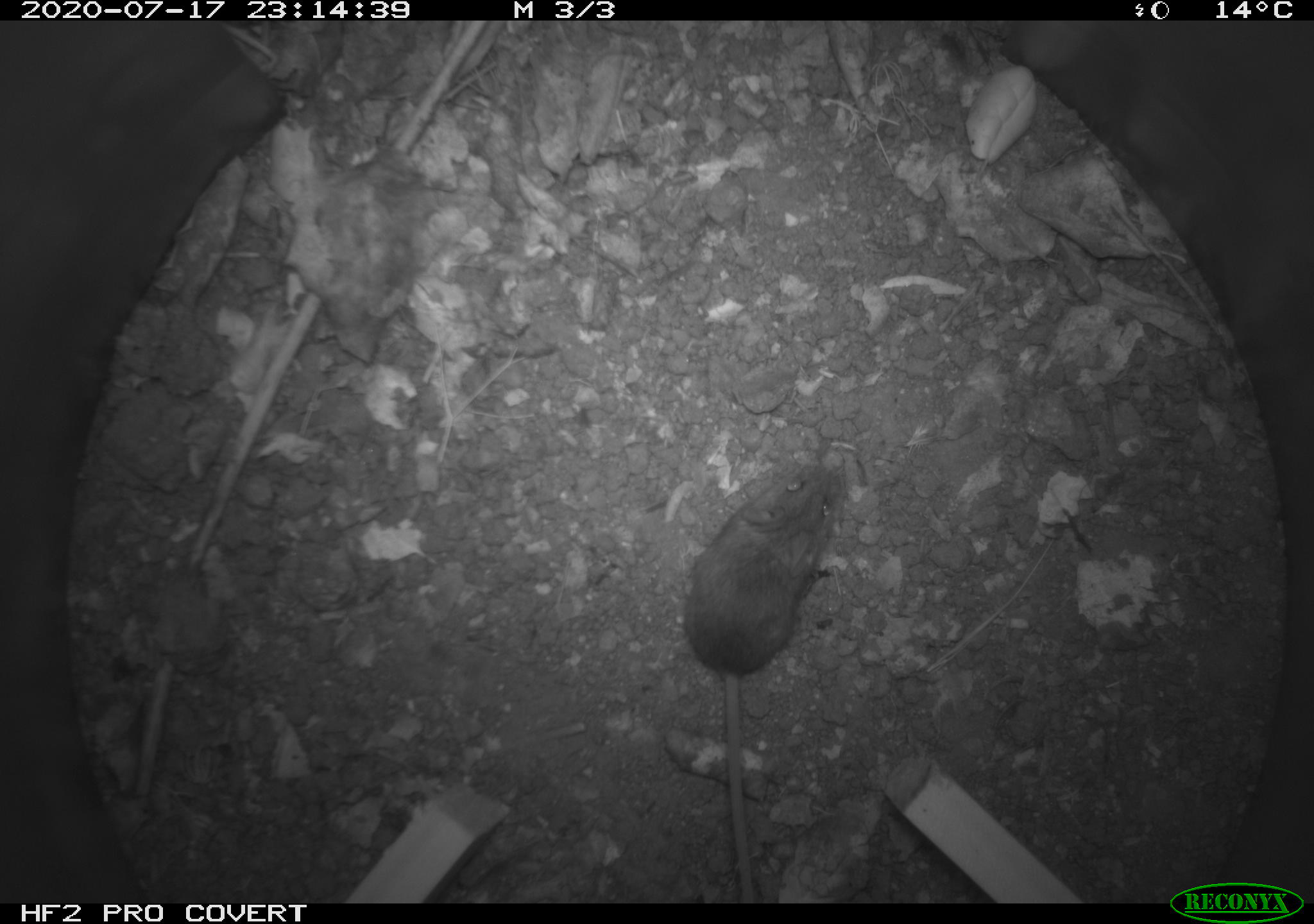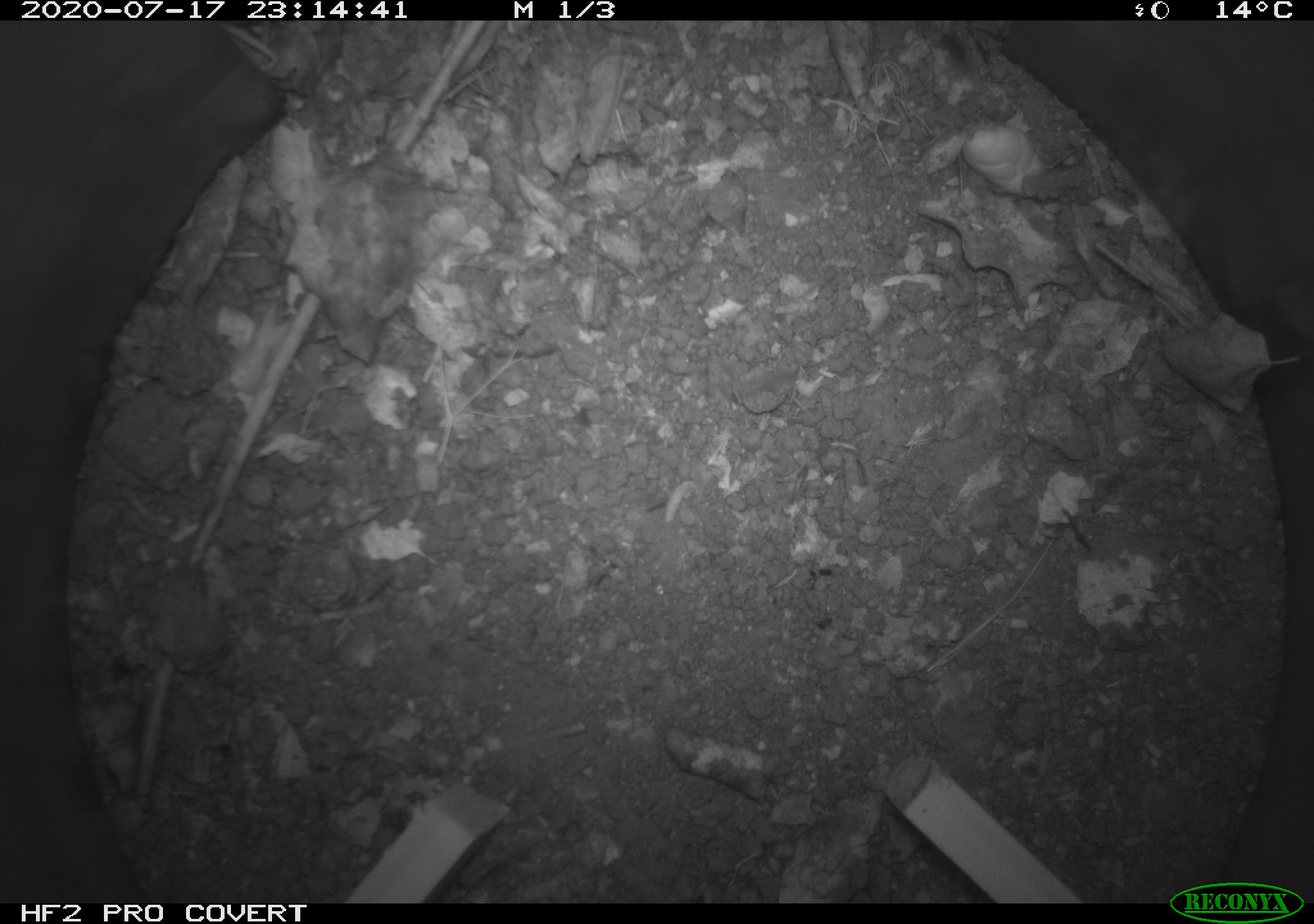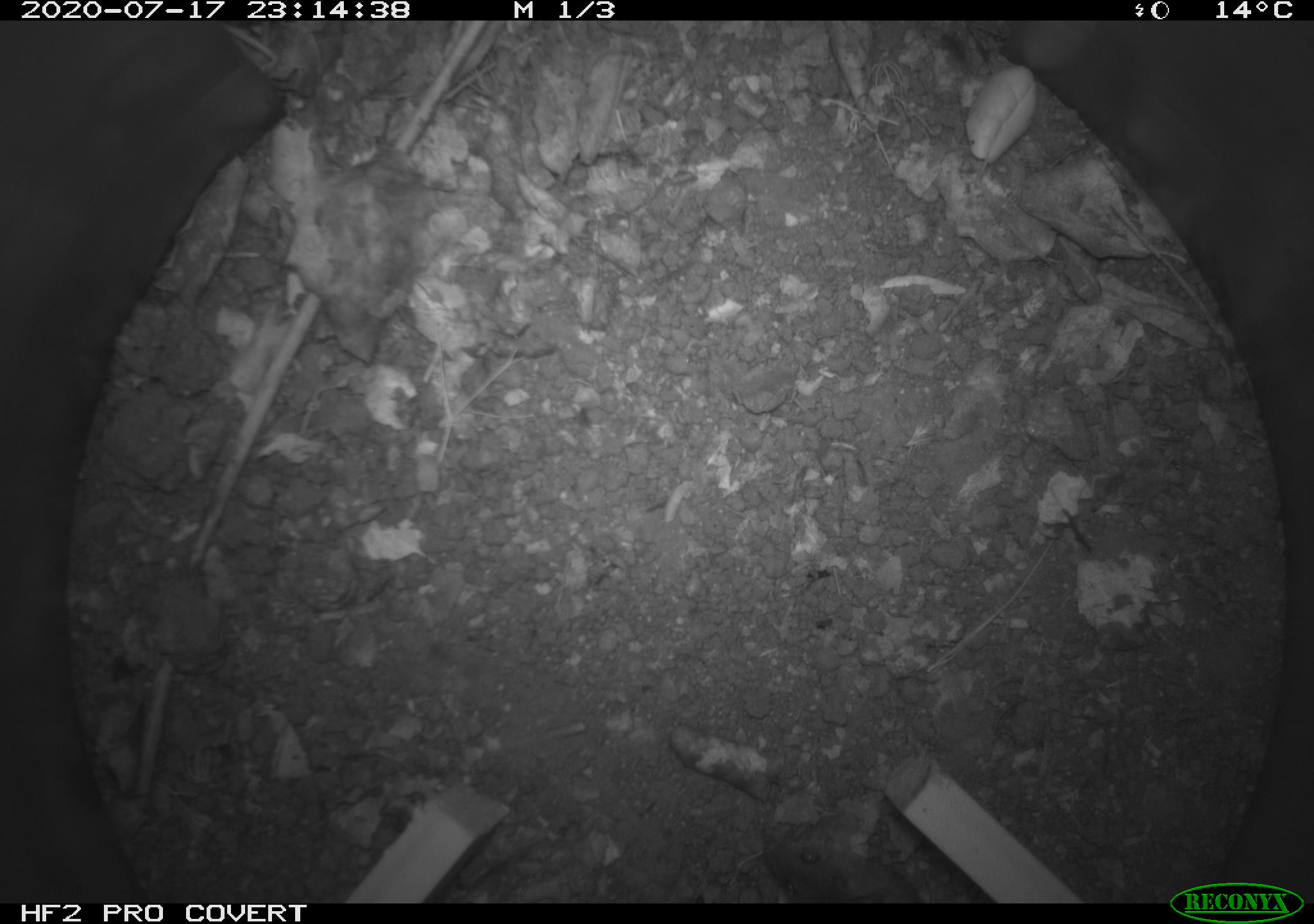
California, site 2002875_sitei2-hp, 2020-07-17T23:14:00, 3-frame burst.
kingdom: Animalia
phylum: Chordata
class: Mammalia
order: Rodentia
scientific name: Rodentia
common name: rodent